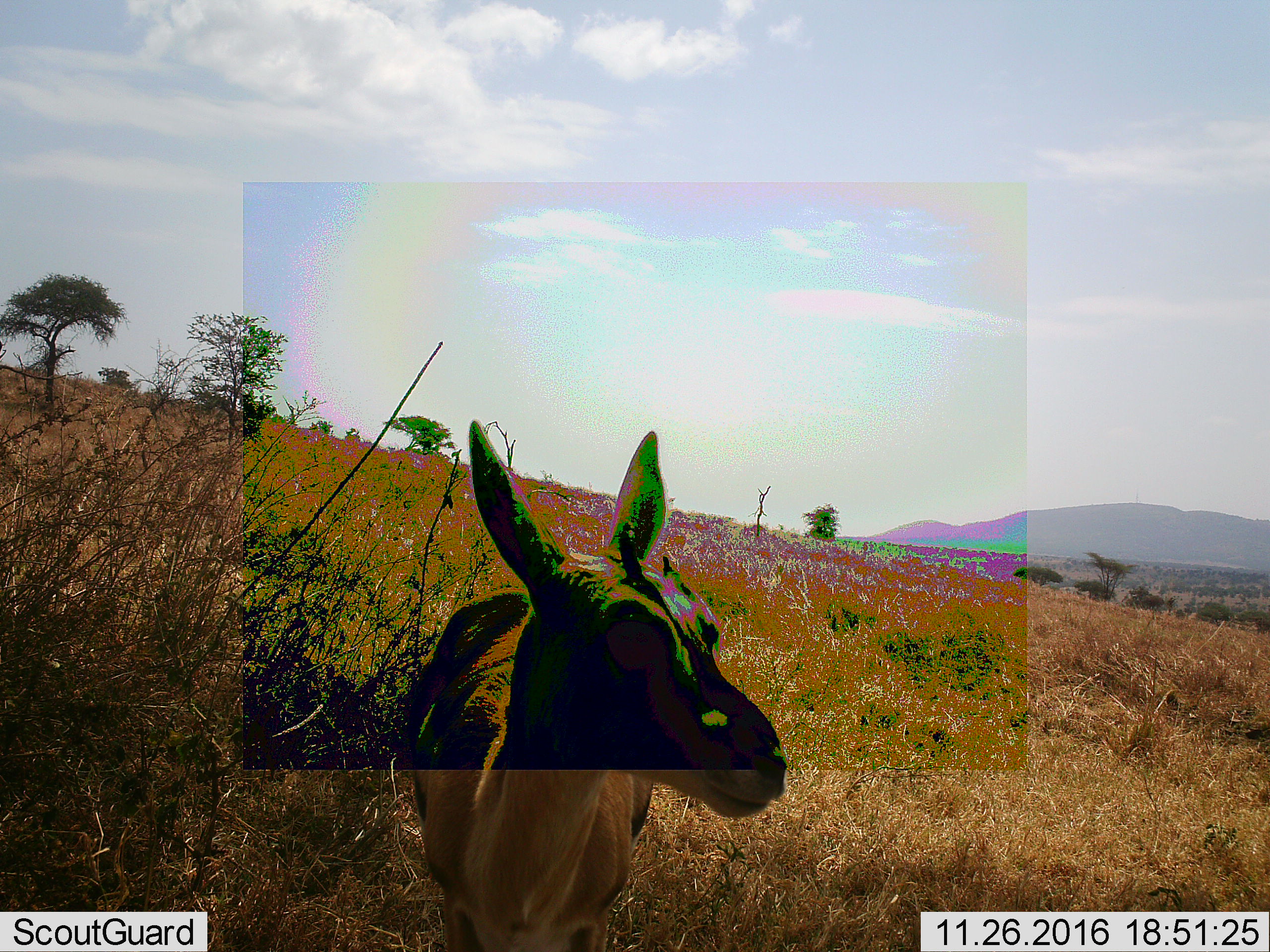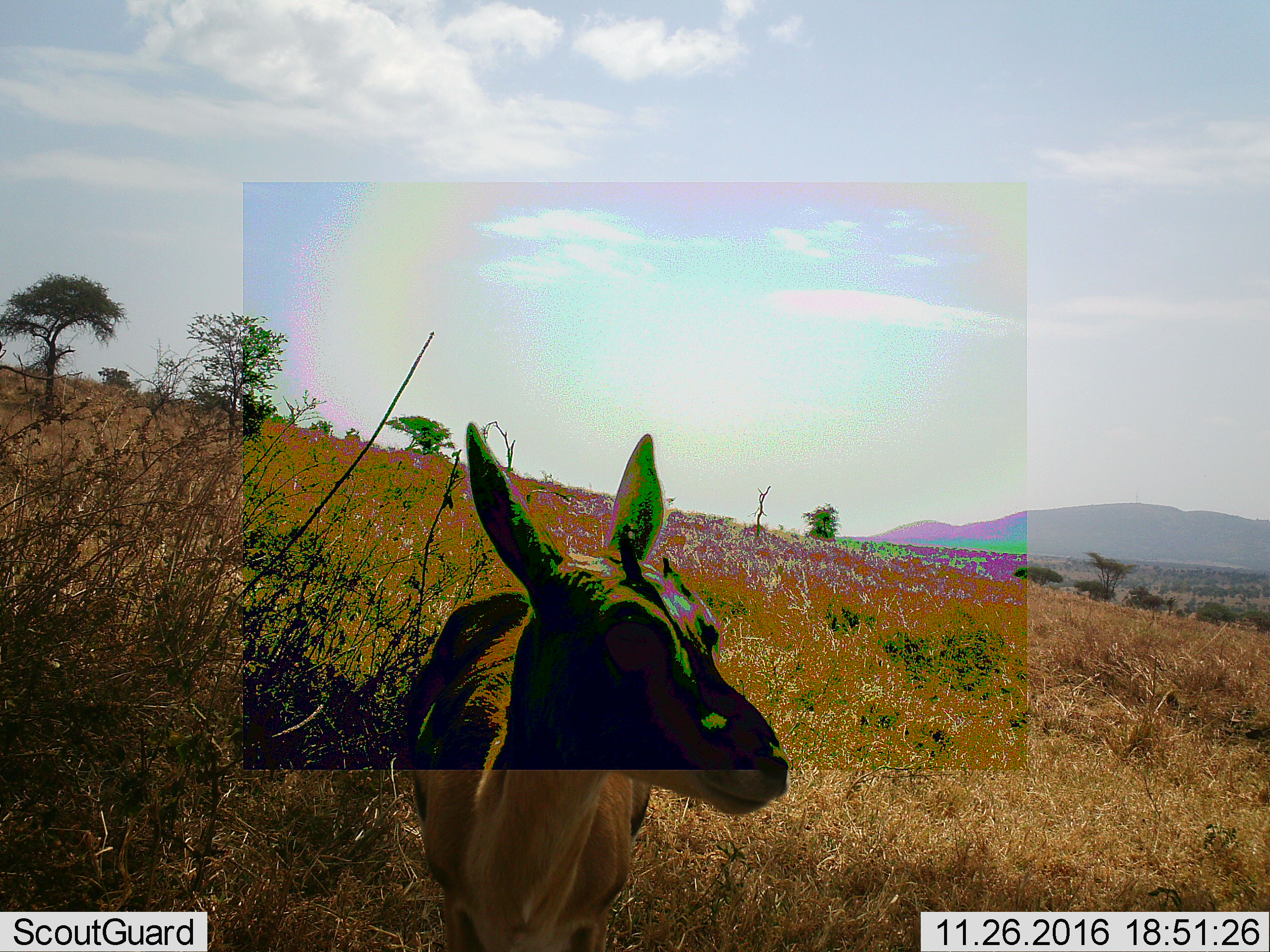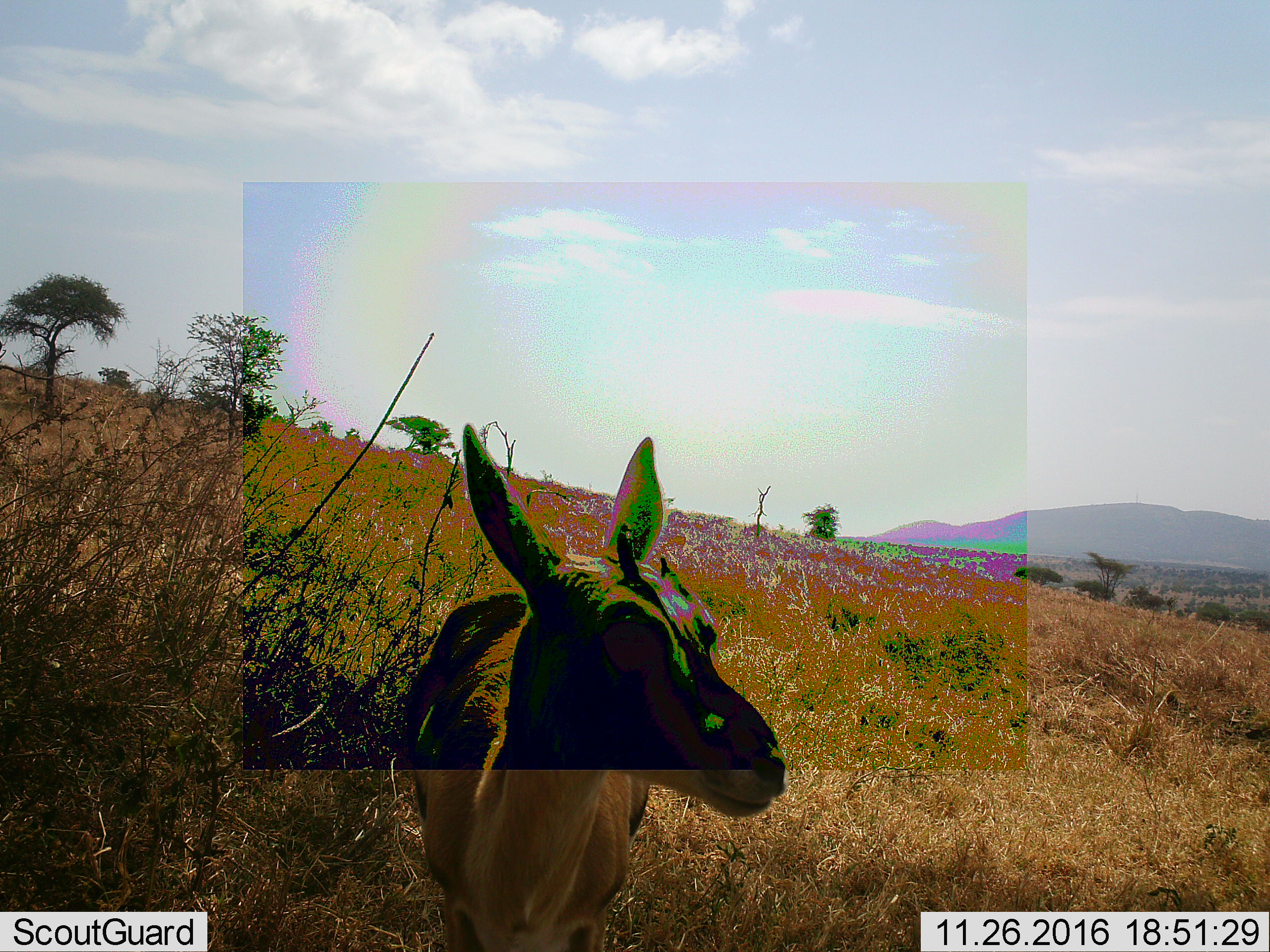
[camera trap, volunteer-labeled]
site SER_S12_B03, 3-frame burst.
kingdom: Animalia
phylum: Chordata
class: Mammalia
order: Artiodactyla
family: Bovidae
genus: Eudorcas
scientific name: Eudorcas thomsonii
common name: thomson's gazelle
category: gazellethomsons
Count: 1.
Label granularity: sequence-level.